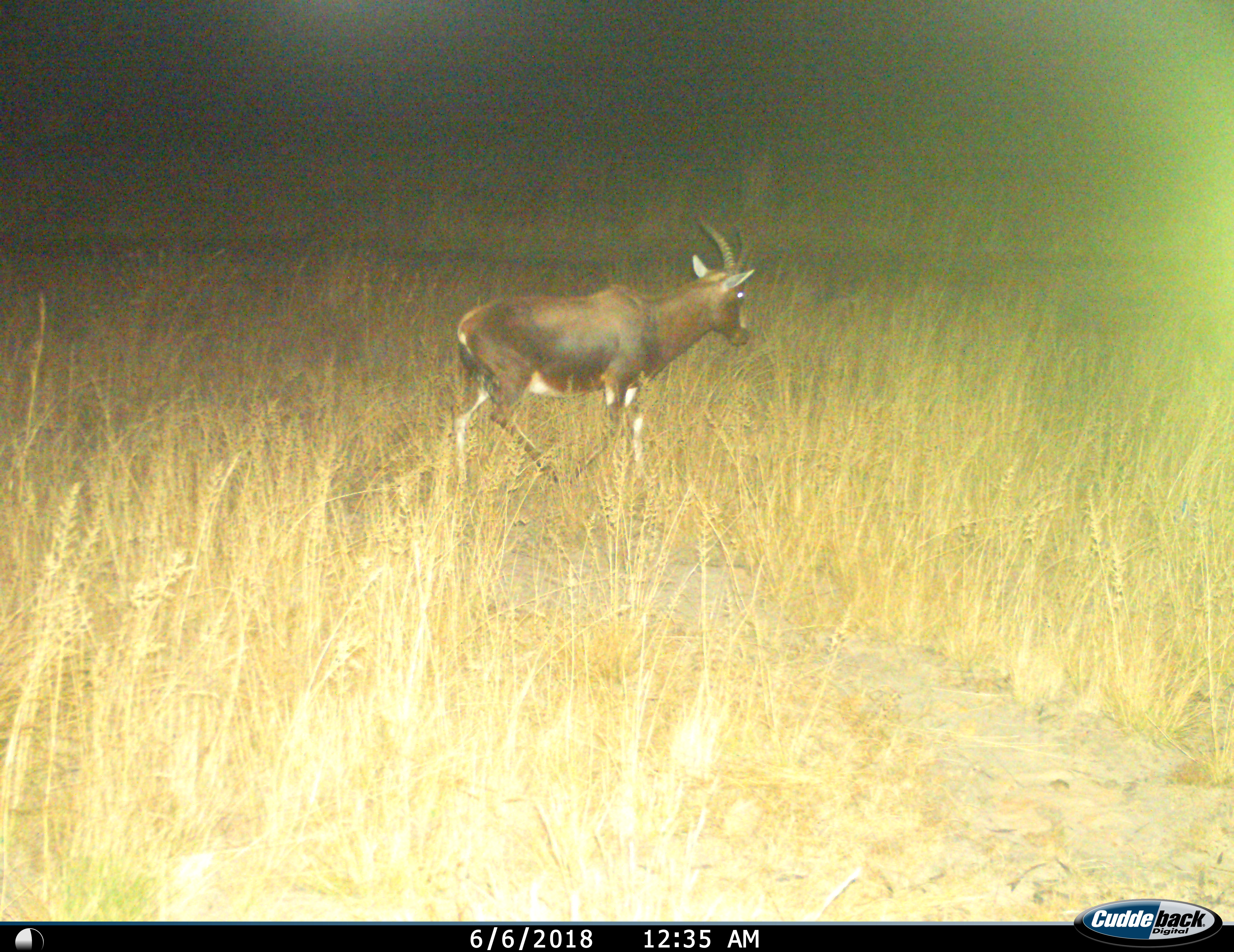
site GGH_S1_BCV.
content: unidentified animal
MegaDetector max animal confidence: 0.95